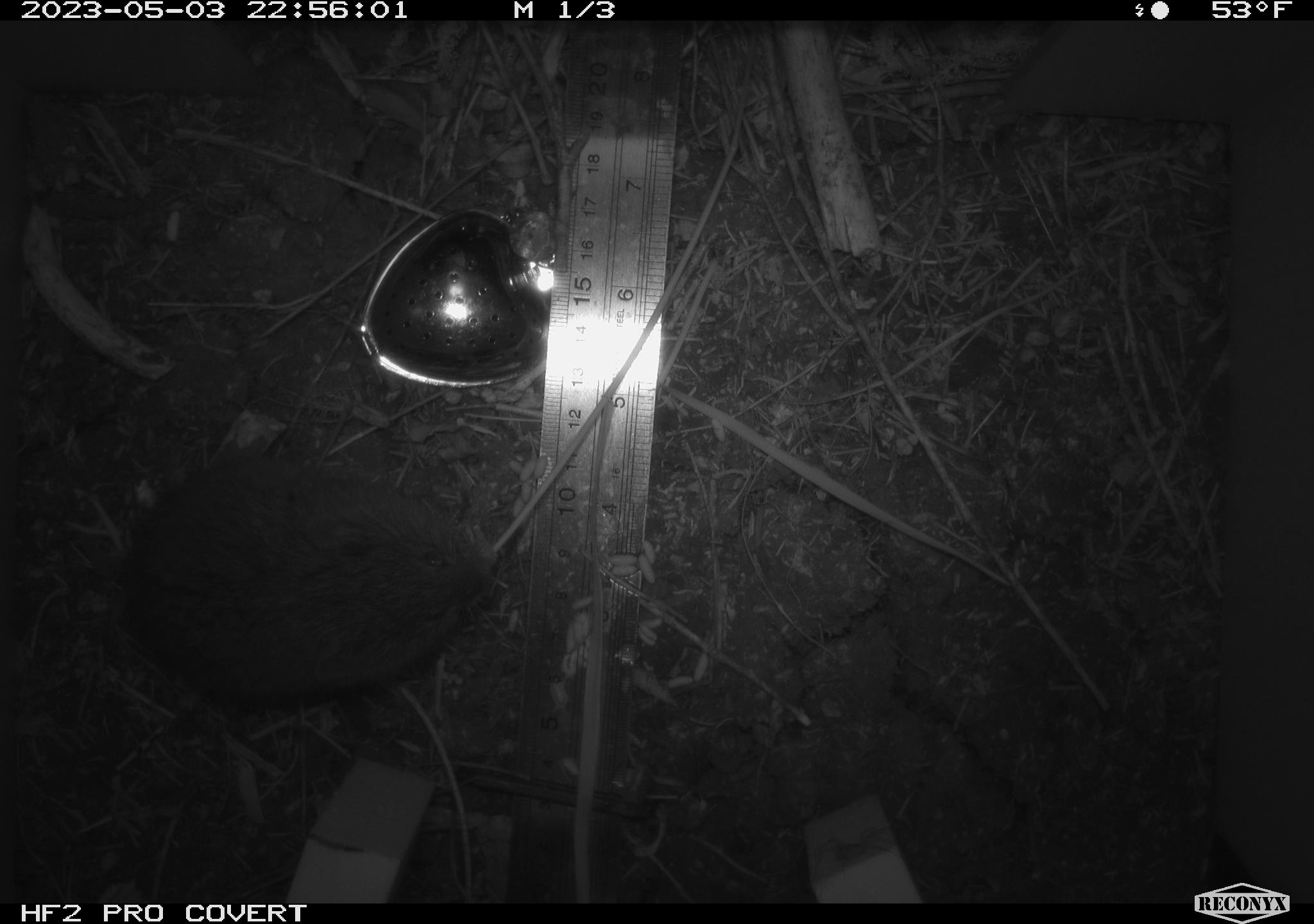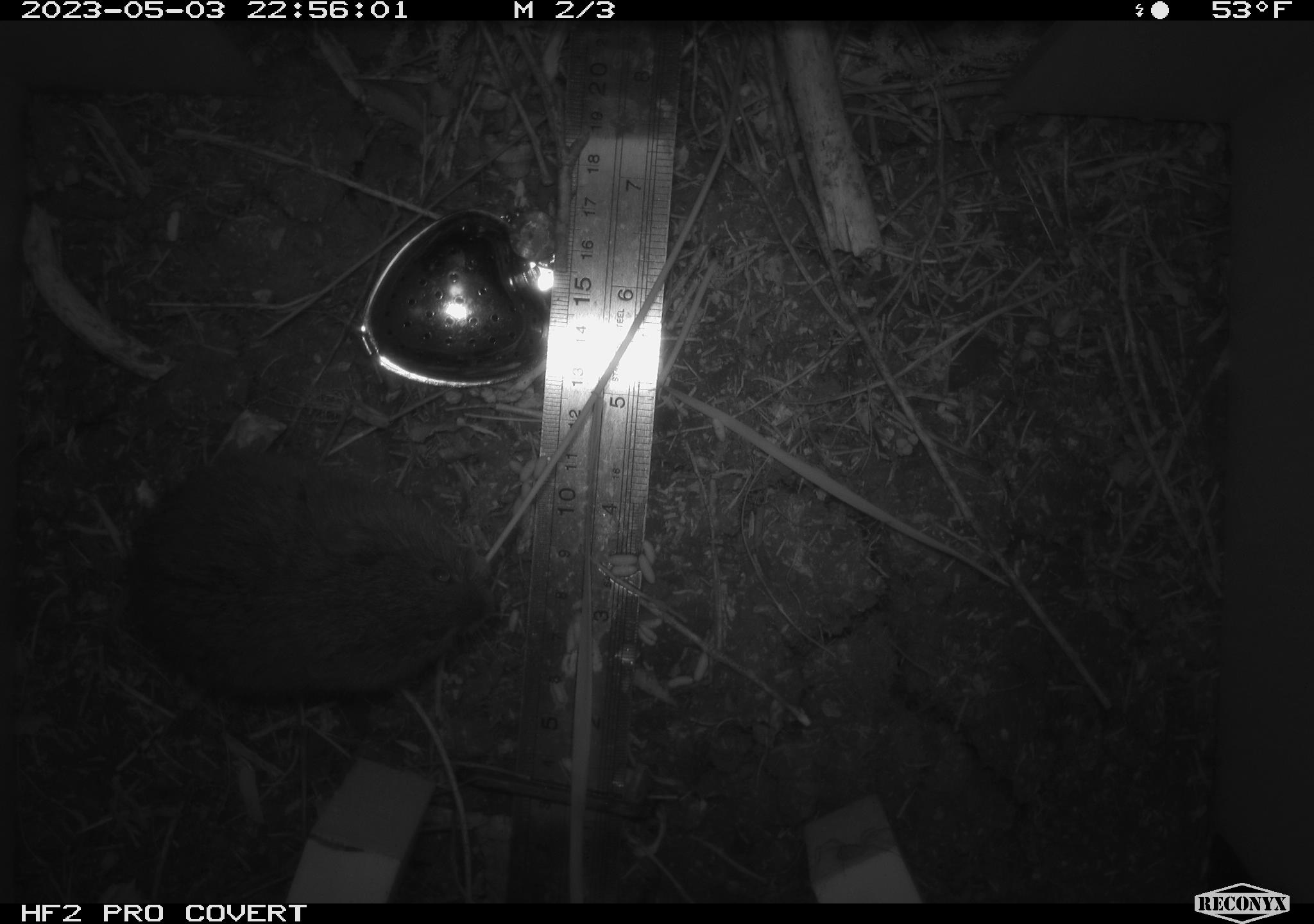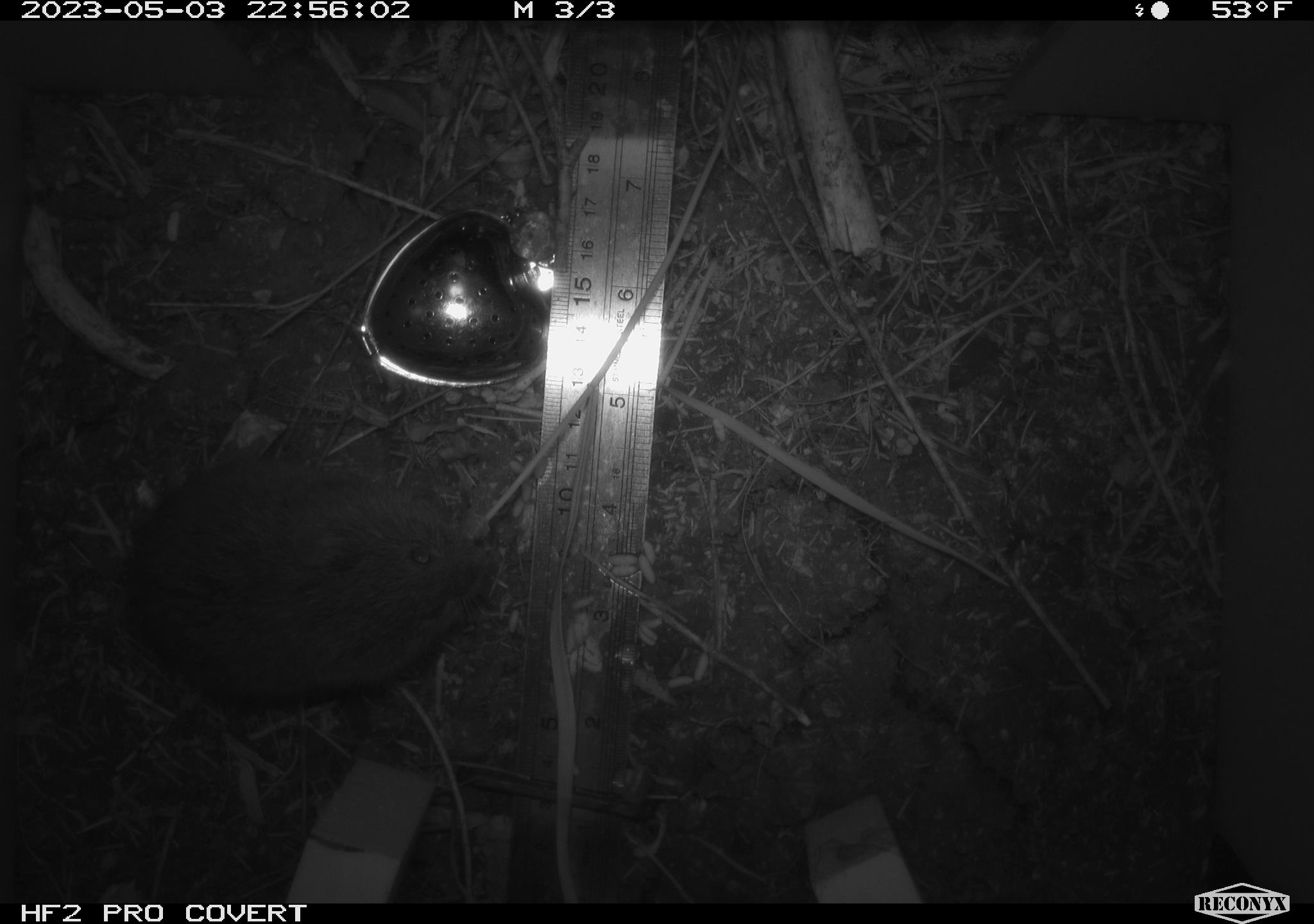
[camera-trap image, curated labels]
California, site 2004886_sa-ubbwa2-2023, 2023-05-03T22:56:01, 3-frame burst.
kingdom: Animalia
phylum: Chordata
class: Mammalia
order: Rodentia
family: Cricetidae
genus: Microtus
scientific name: Microtus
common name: meadow vole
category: microtus species